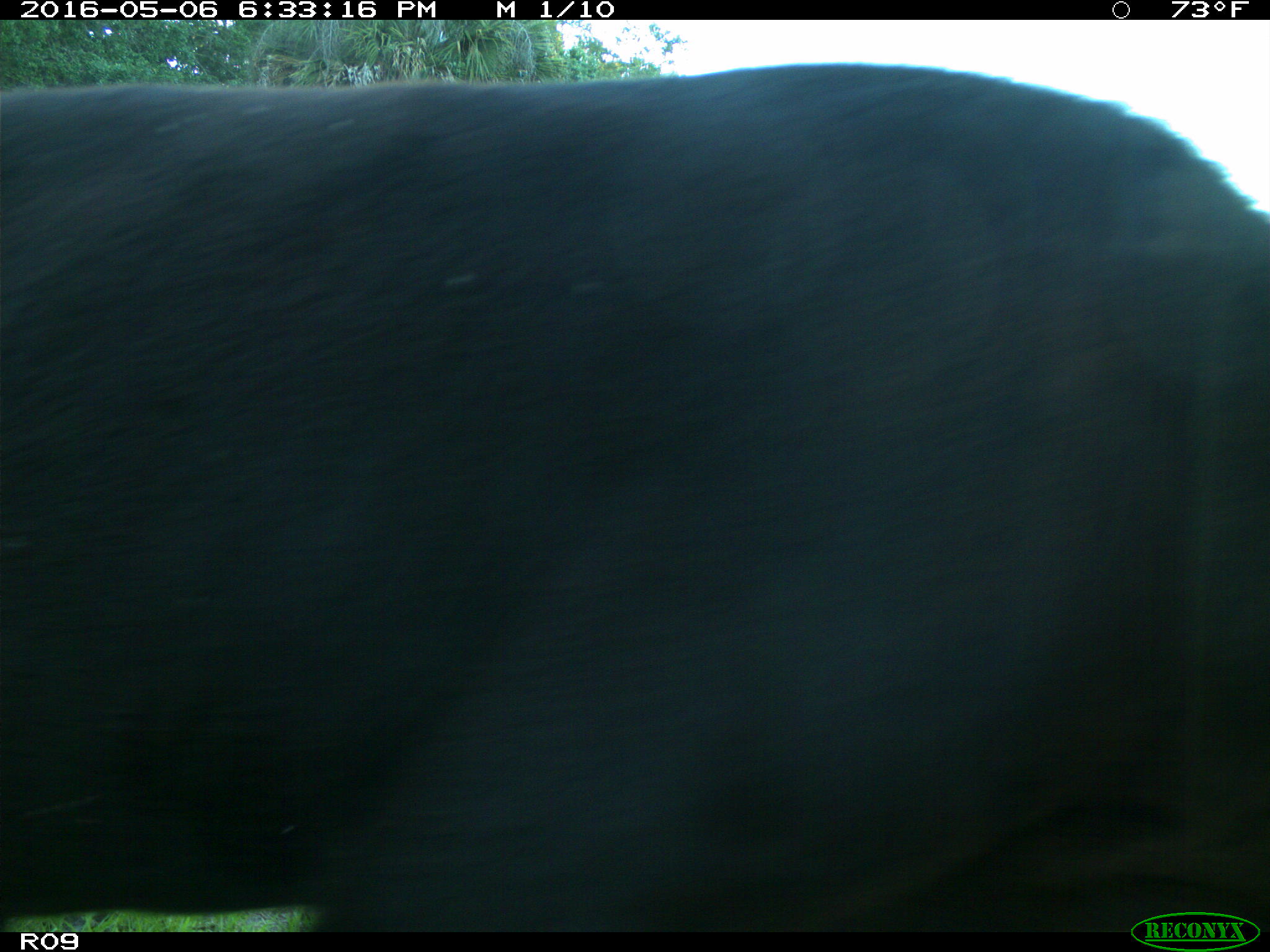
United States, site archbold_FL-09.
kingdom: Animalia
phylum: Chordata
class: Mammalia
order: Artiodactyla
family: Bovidae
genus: Bos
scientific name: Bos taurus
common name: domestic cow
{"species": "Bos taurus (domestic cow)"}